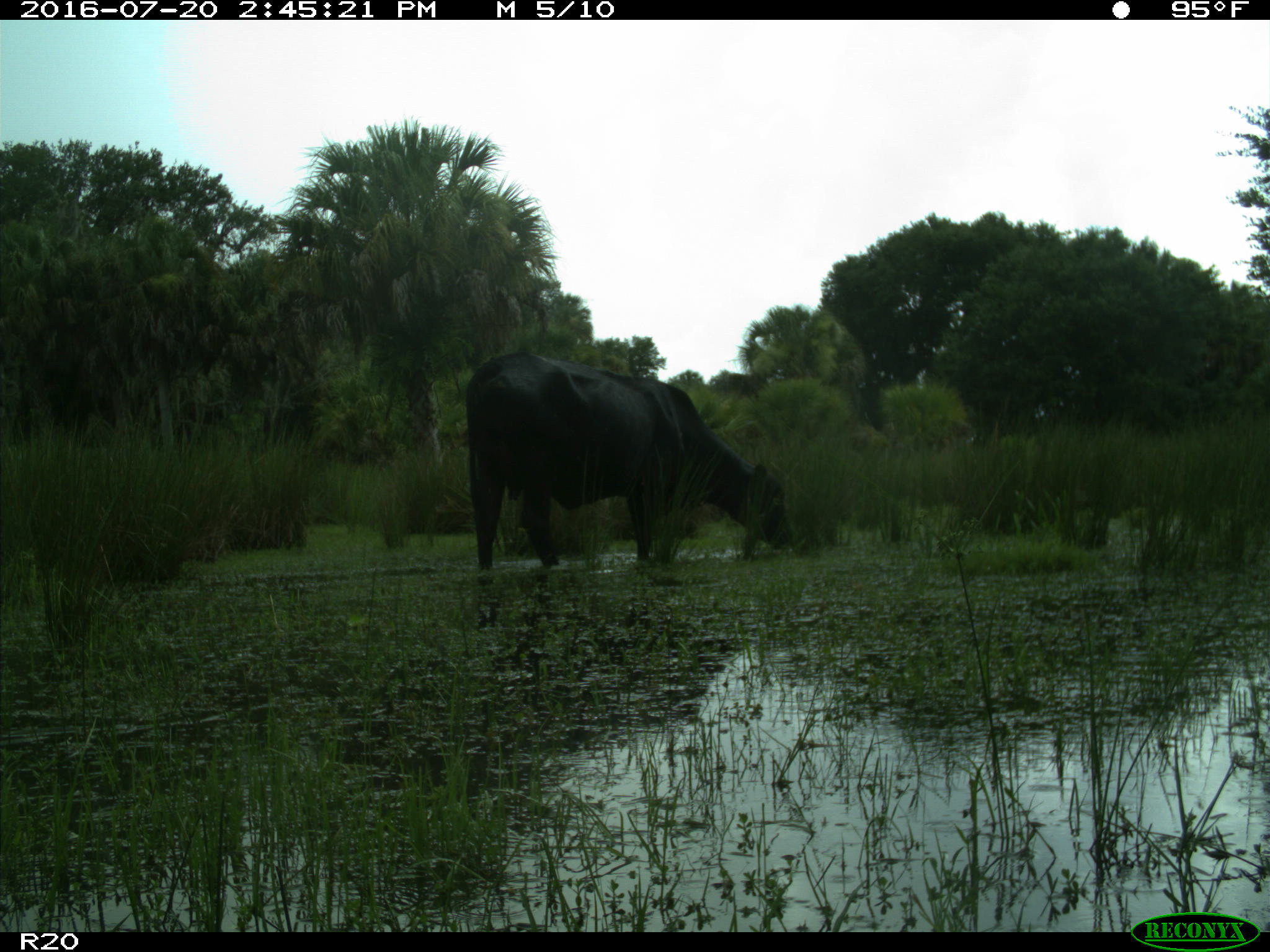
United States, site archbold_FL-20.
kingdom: Animalia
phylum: Chordata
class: Mammalia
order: Artiodactyla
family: Bovidae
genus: Bos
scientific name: Bos taurus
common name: domestic cow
Bos taurus (domestic cow).